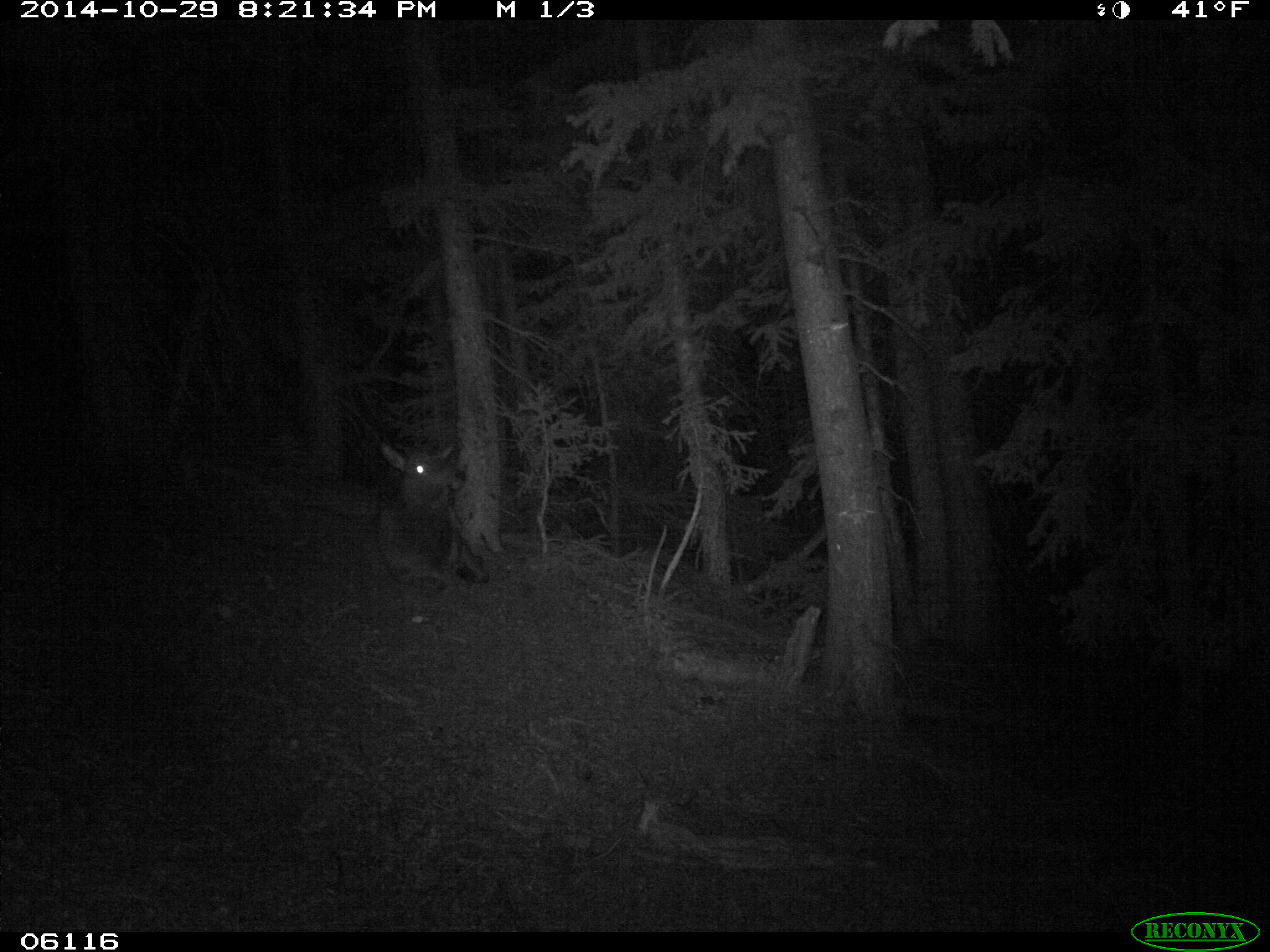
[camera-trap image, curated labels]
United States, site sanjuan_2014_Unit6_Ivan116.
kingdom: Animalia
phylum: Chordata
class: Mammalia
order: Artiodactyla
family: Cervidae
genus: Cervus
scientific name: Cervus elaphus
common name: red deer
Cervus elaphus (red deer).